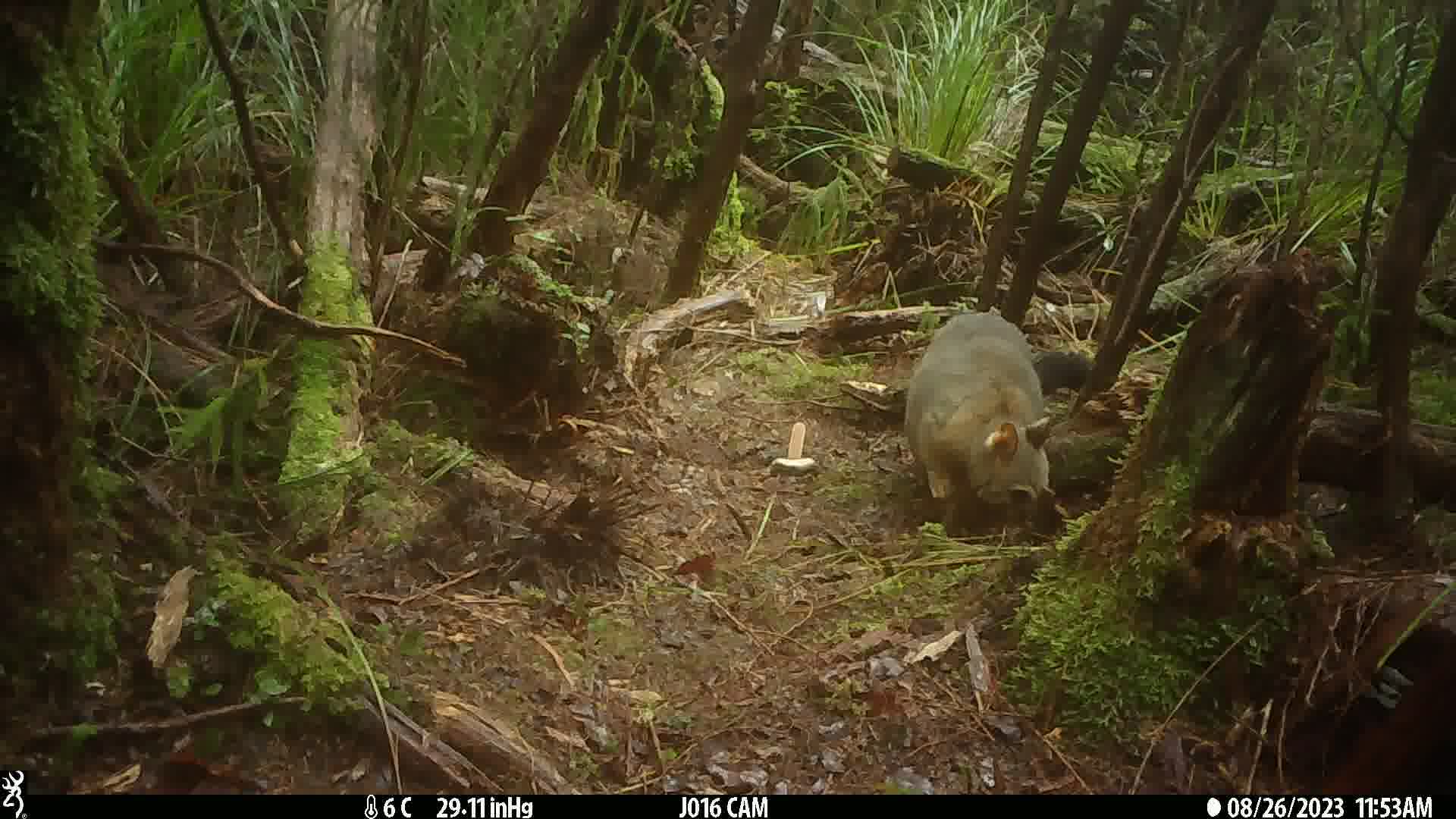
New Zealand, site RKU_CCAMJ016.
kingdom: Animalia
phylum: Chordata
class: Mammalia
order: Diprotodontia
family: Phalangeridae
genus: Trichosurus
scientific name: Trichosurus vulpecula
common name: common brushtail possum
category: possum